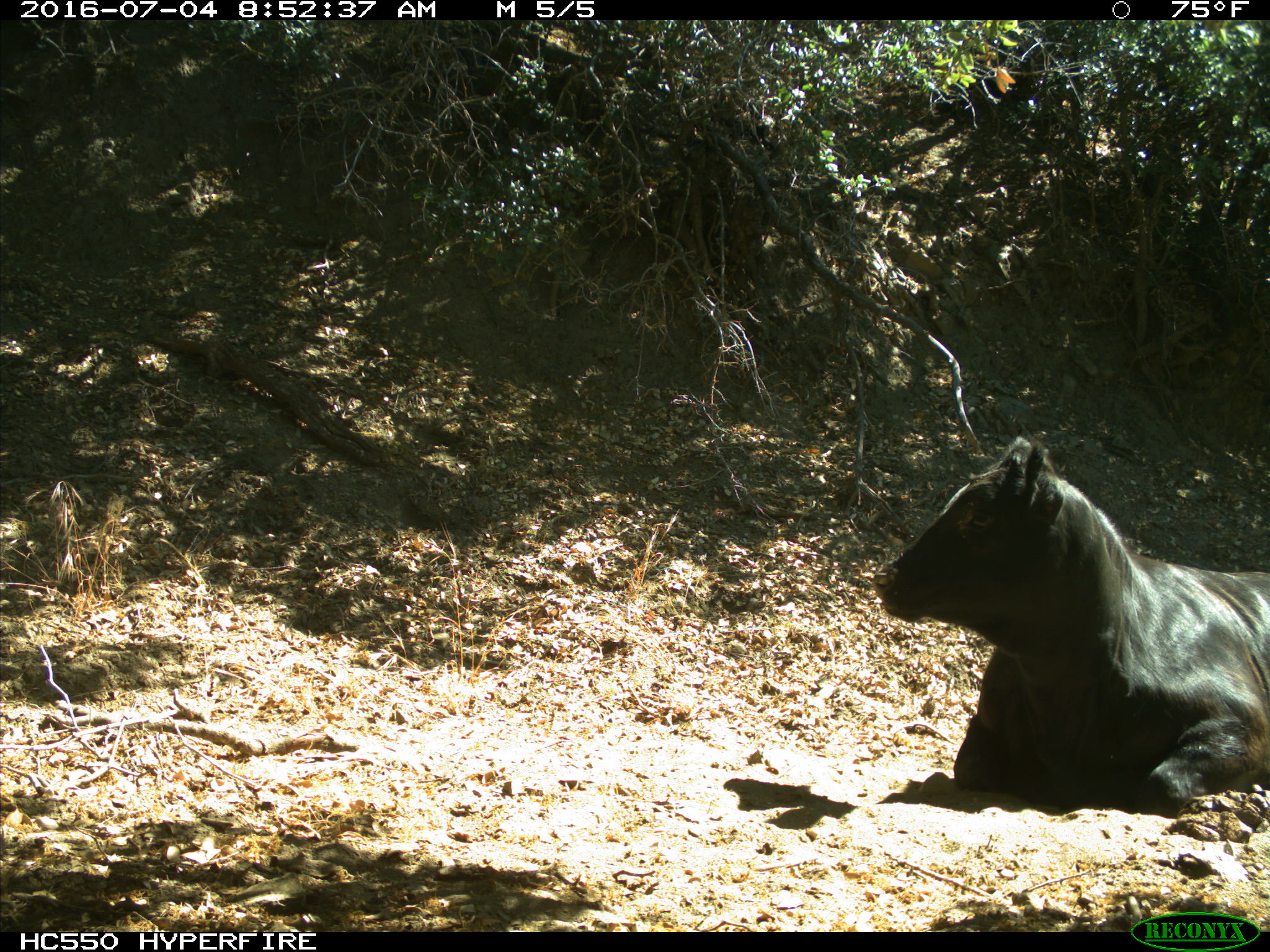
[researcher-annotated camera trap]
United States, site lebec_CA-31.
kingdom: Animalia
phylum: Chordata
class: Mammalia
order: Artiodactyla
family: Bovidae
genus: Bos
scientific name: Bos taurus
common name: domestic cow